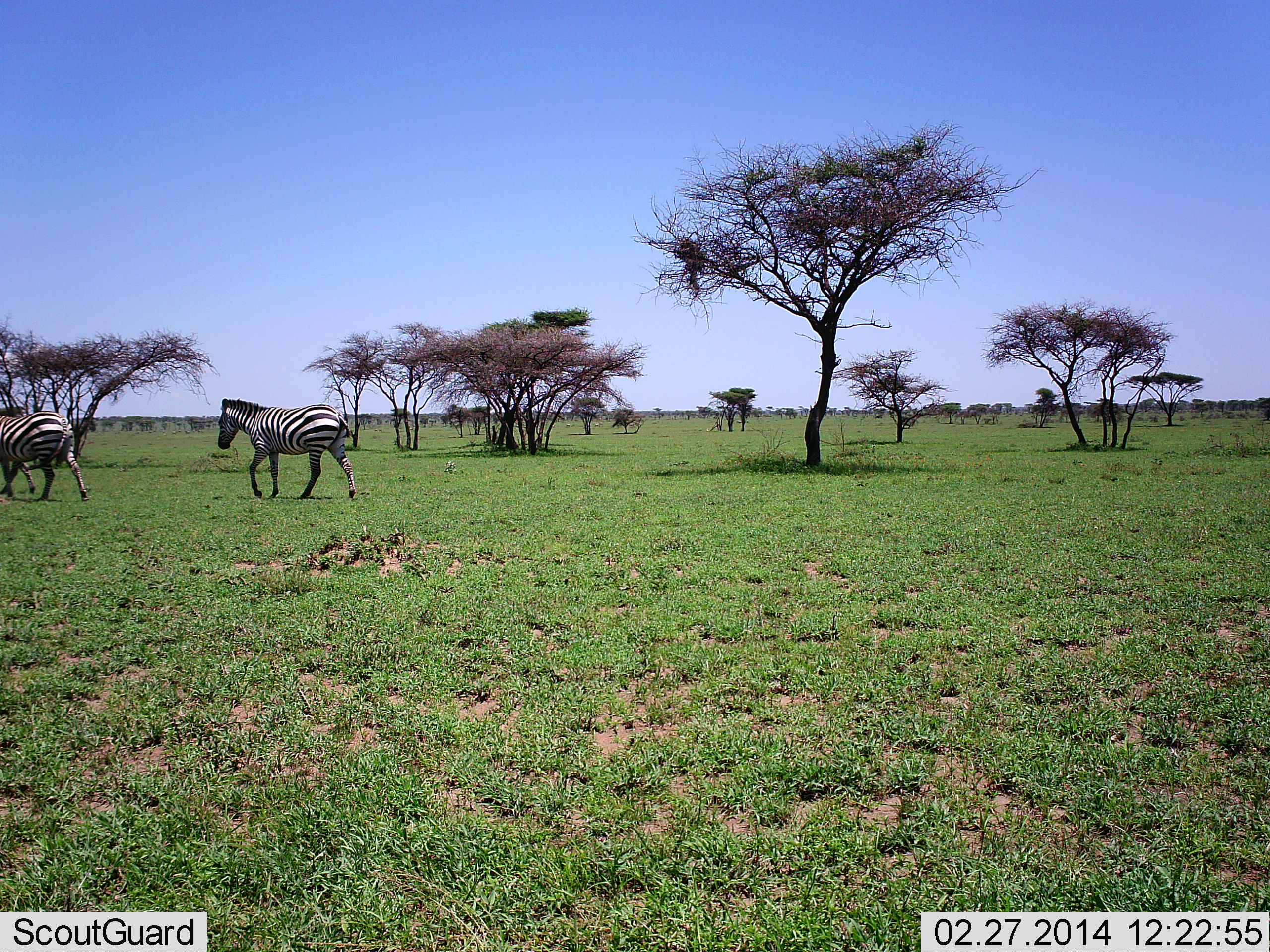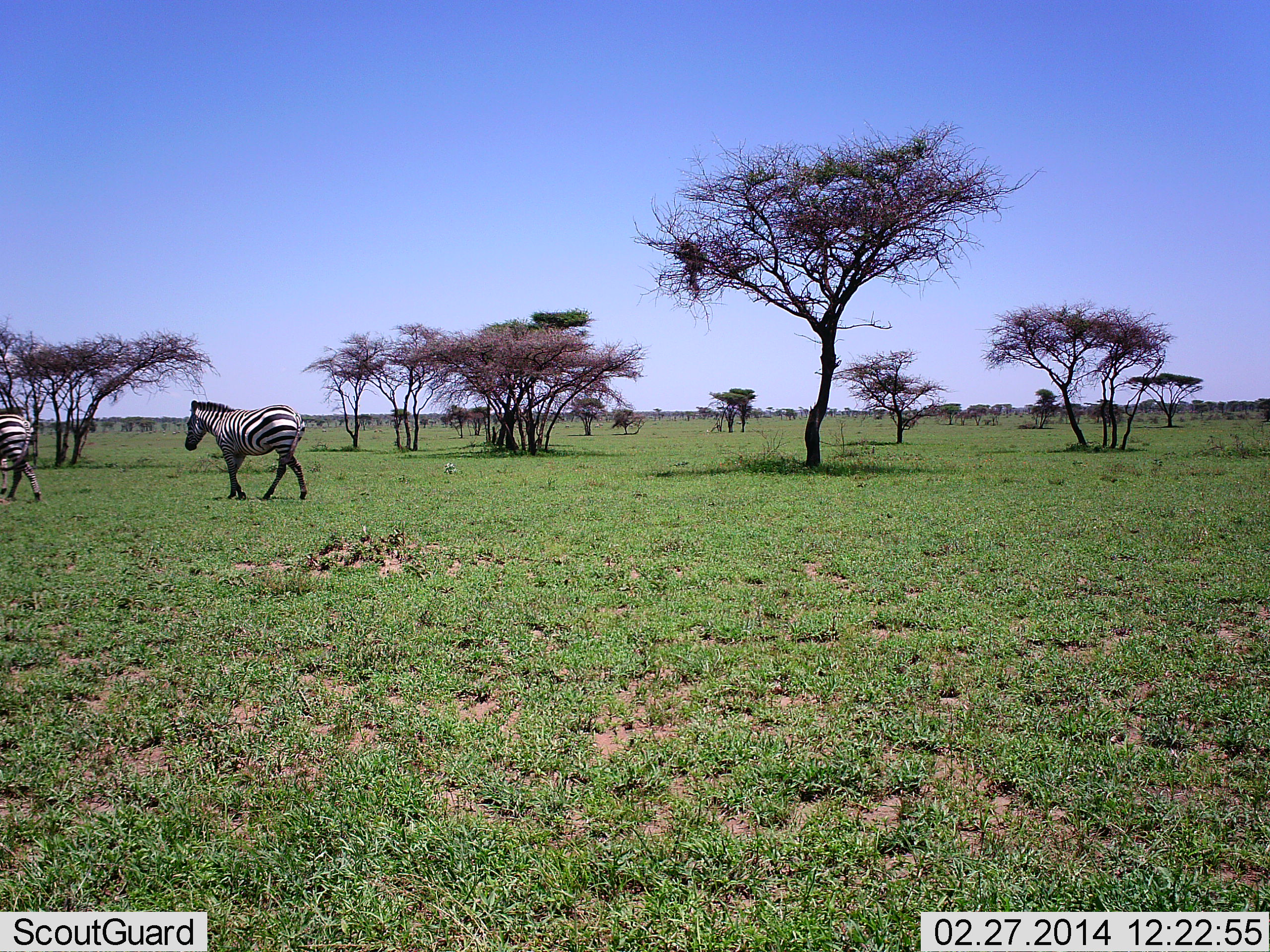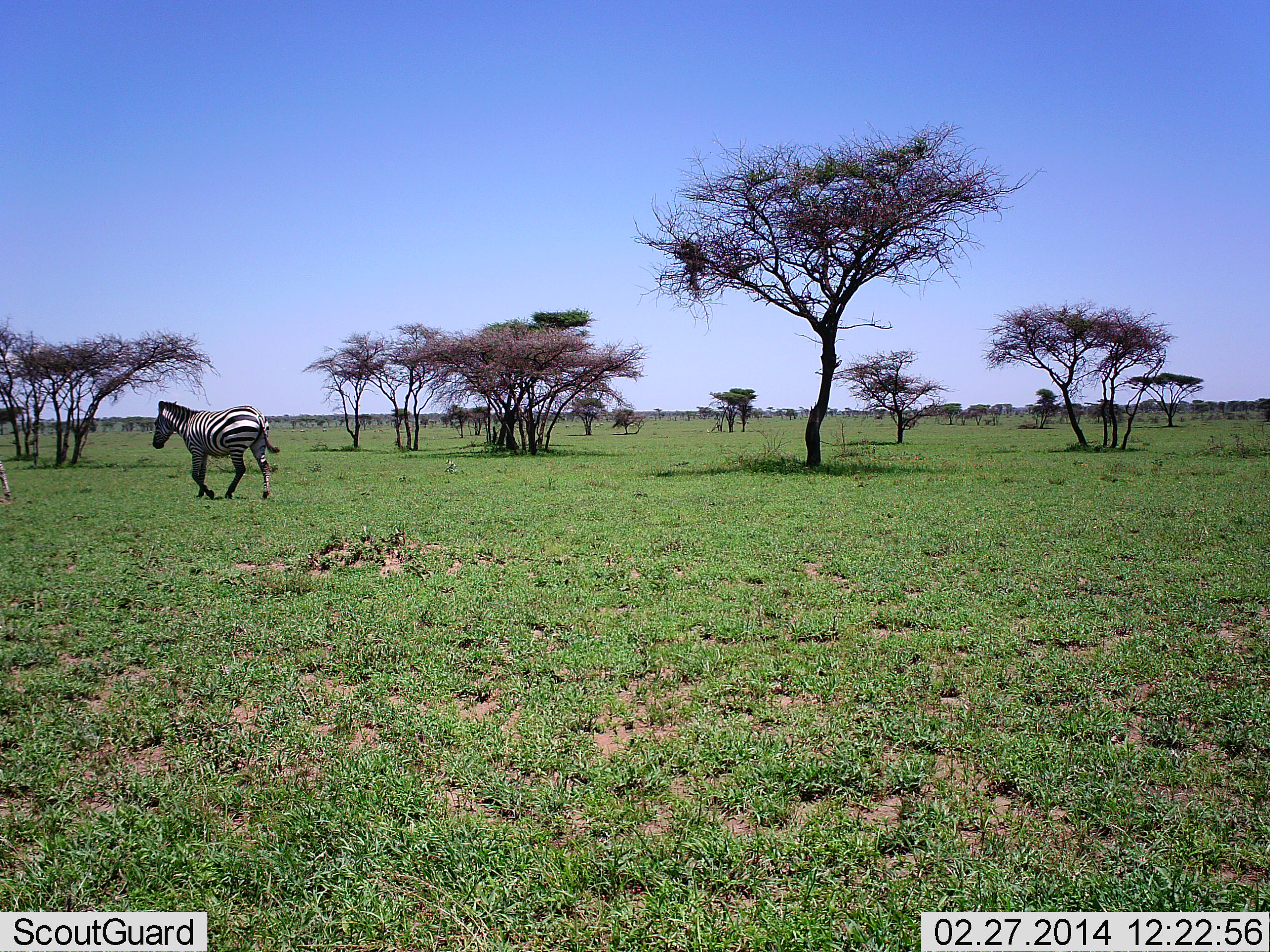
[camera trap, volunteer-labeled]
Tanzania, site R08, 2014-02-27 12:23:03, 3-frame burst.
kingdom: Animalia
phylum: Chordata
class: Mammalia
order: Perissodactyla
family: Equidae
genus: Equus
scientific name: Equus quagga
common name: plains zebra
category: zebra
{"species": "zebra (plains zebra) (Equus quagga)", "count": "2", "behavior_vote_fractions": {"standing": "0%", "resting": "0%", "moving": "100%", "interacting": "0%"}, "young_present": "0%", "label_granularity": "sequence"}